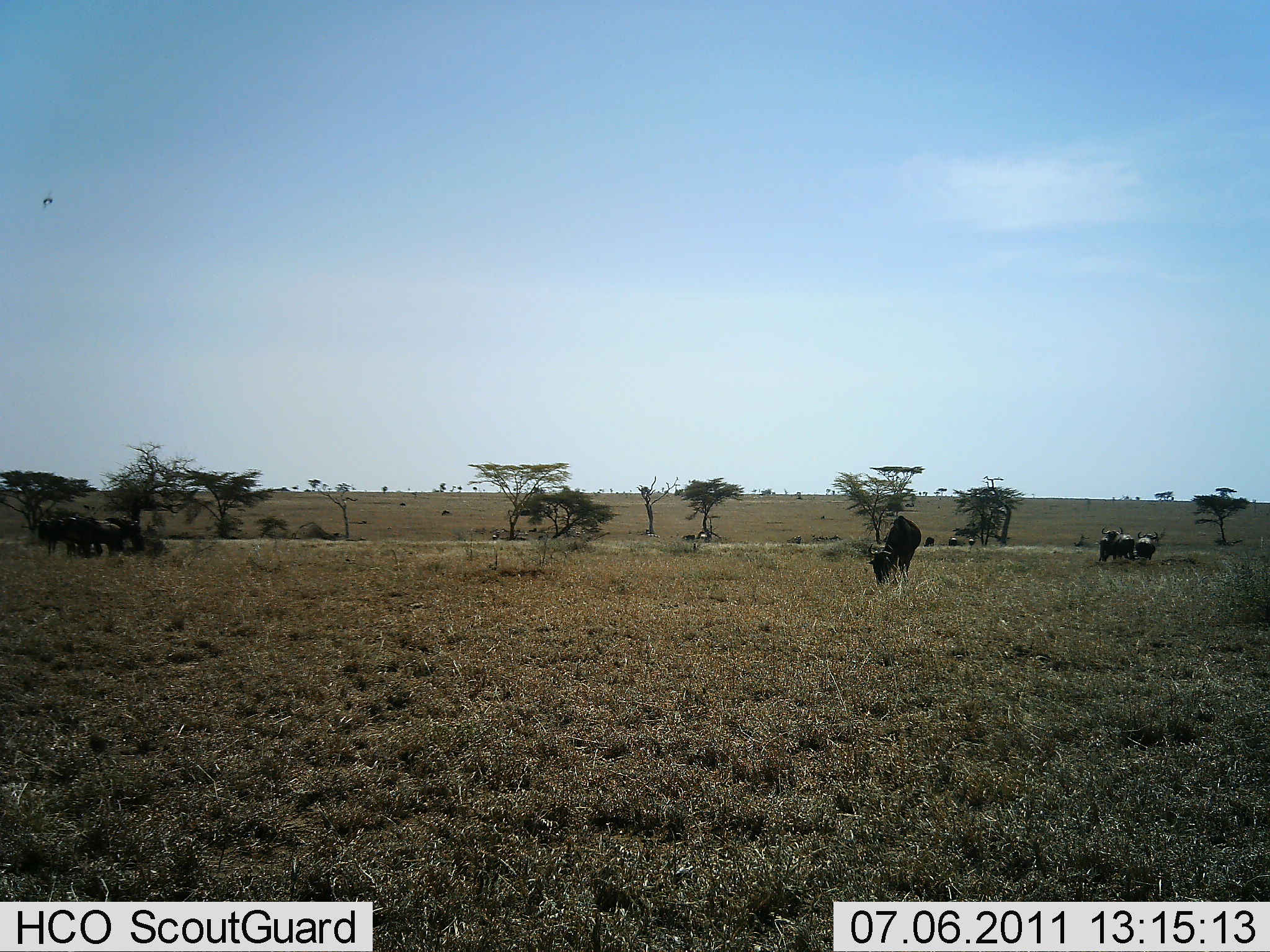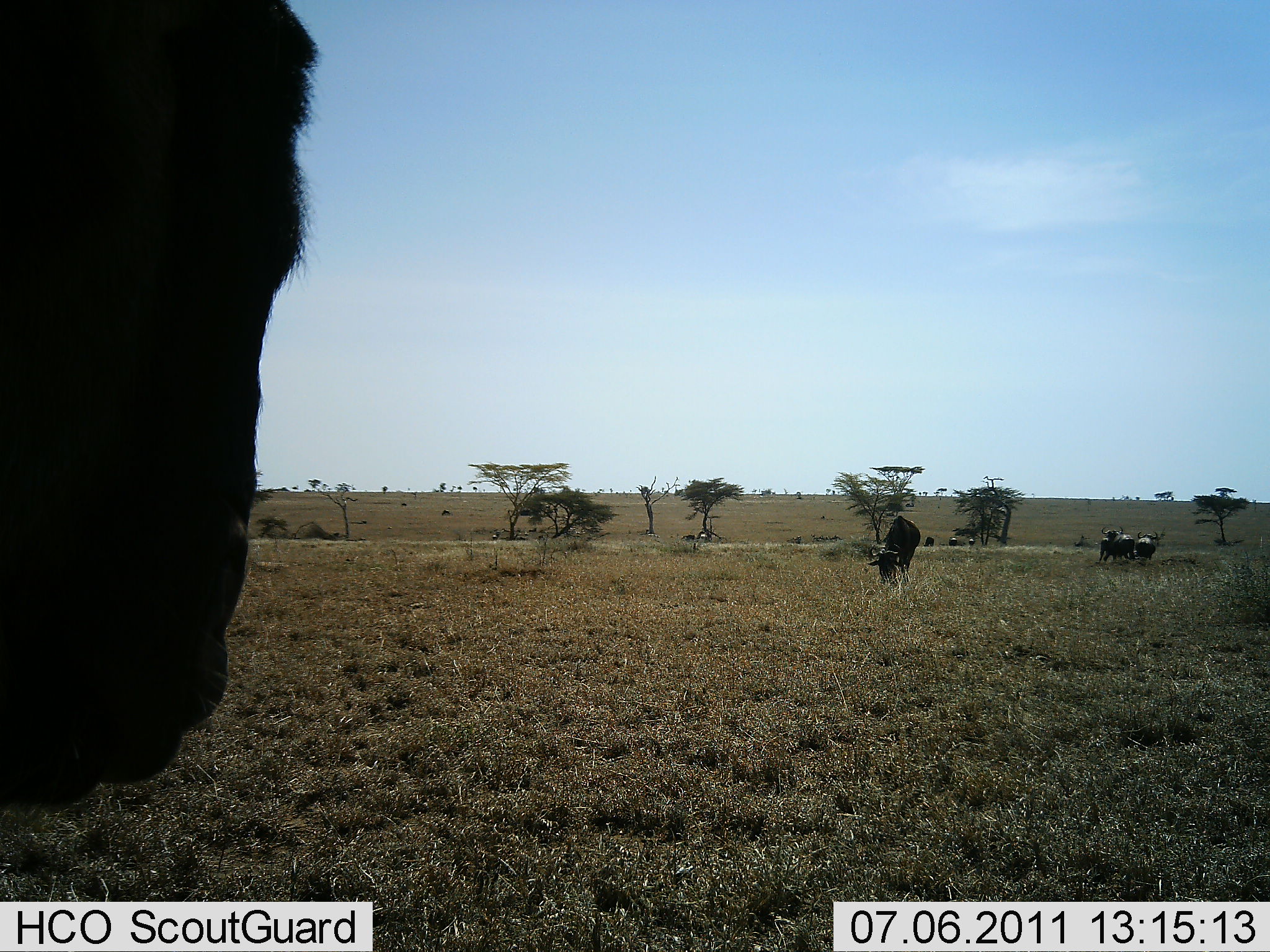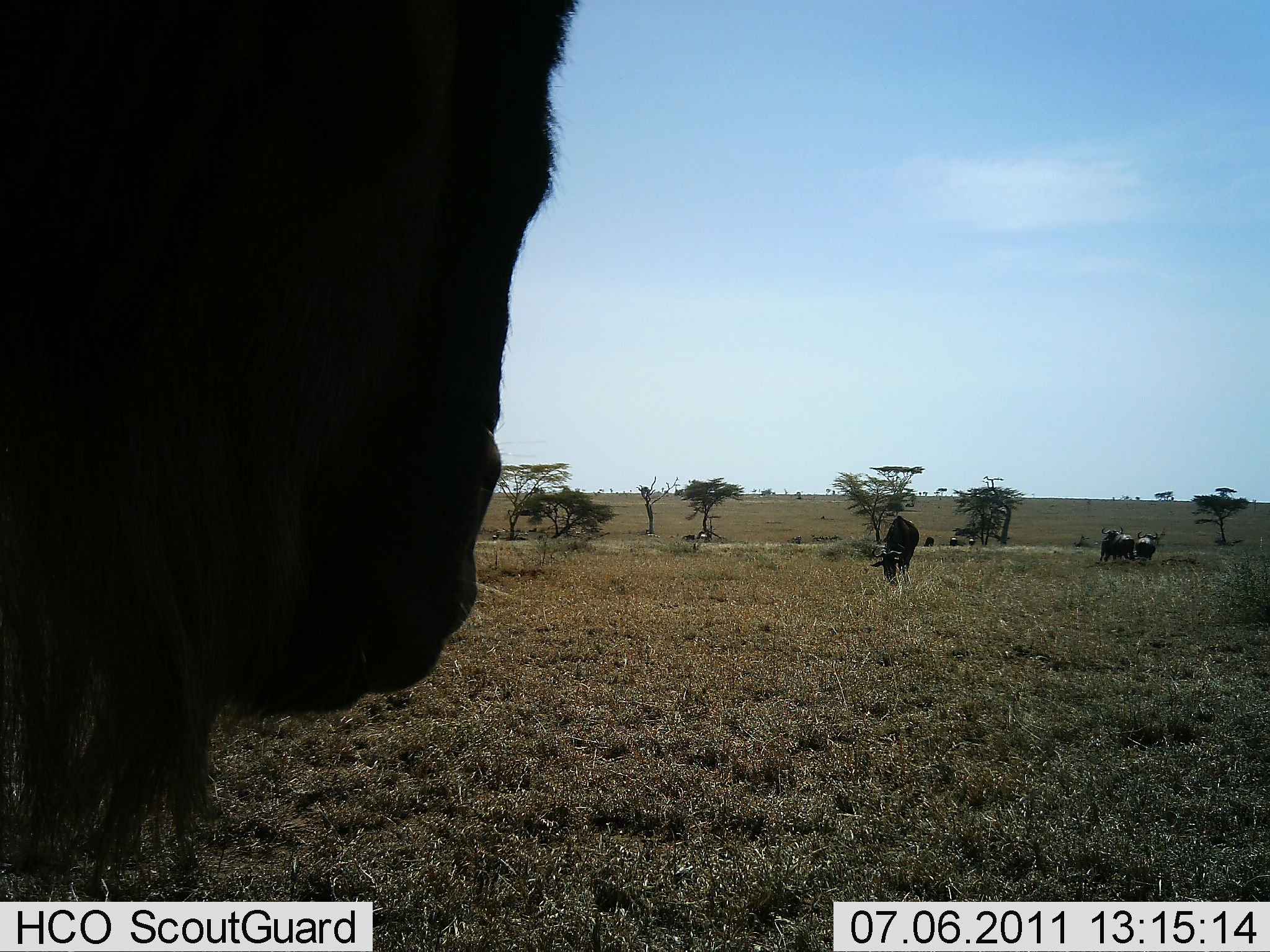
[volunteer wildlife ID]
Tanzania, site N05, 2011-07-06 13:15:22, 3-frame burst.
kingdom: Animalia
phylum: Chordata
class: Mammalia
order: Artiodactyla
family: Bovidae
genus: Connochaetes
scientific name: Connochaetes taurinus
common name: blue wildebeest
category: wildebeest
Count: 5.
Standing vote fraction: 70%.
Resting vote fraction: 10%.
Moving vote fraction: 10%.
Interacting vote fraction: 0%.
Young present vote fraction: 0%.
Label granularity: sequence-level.